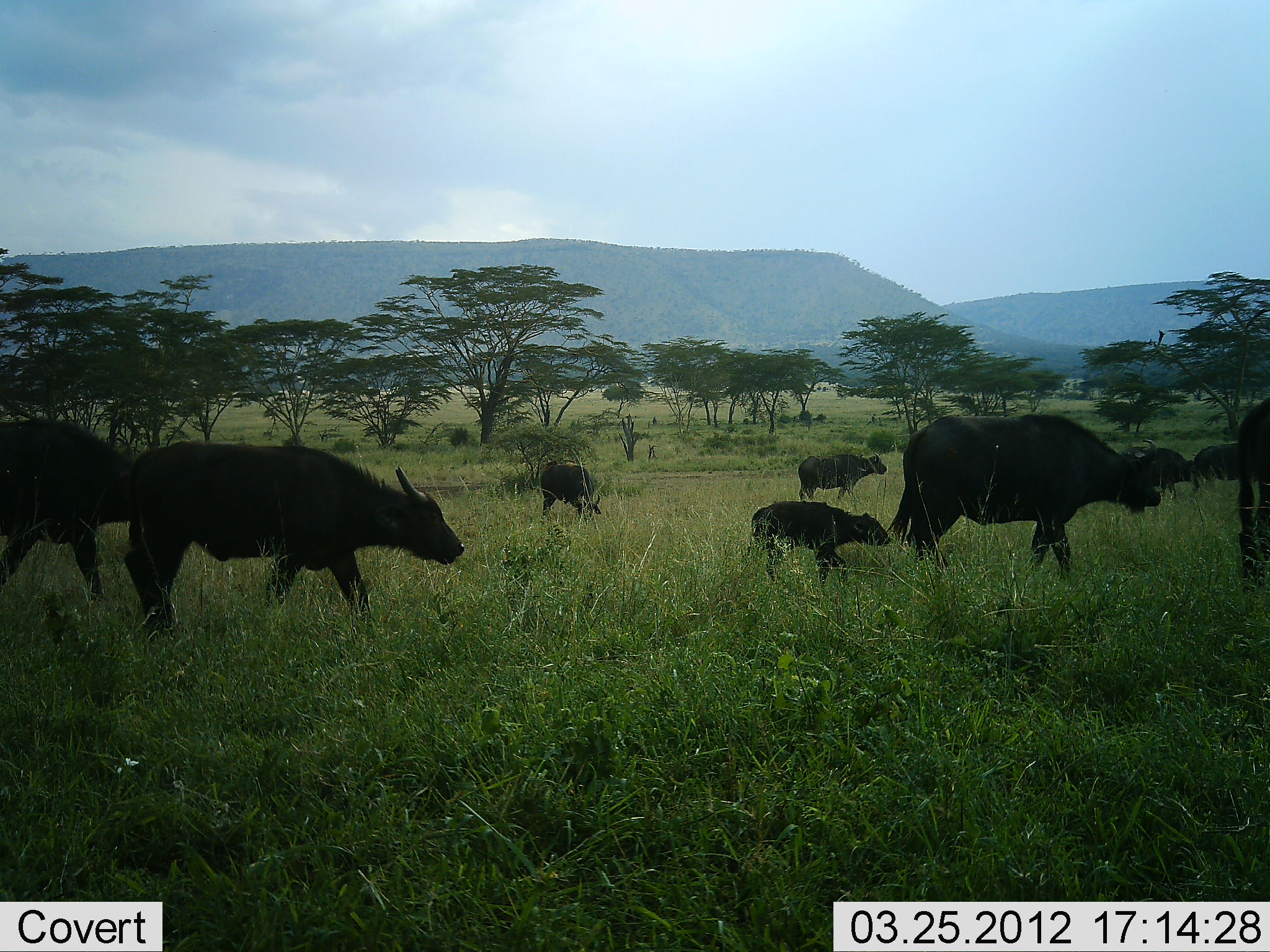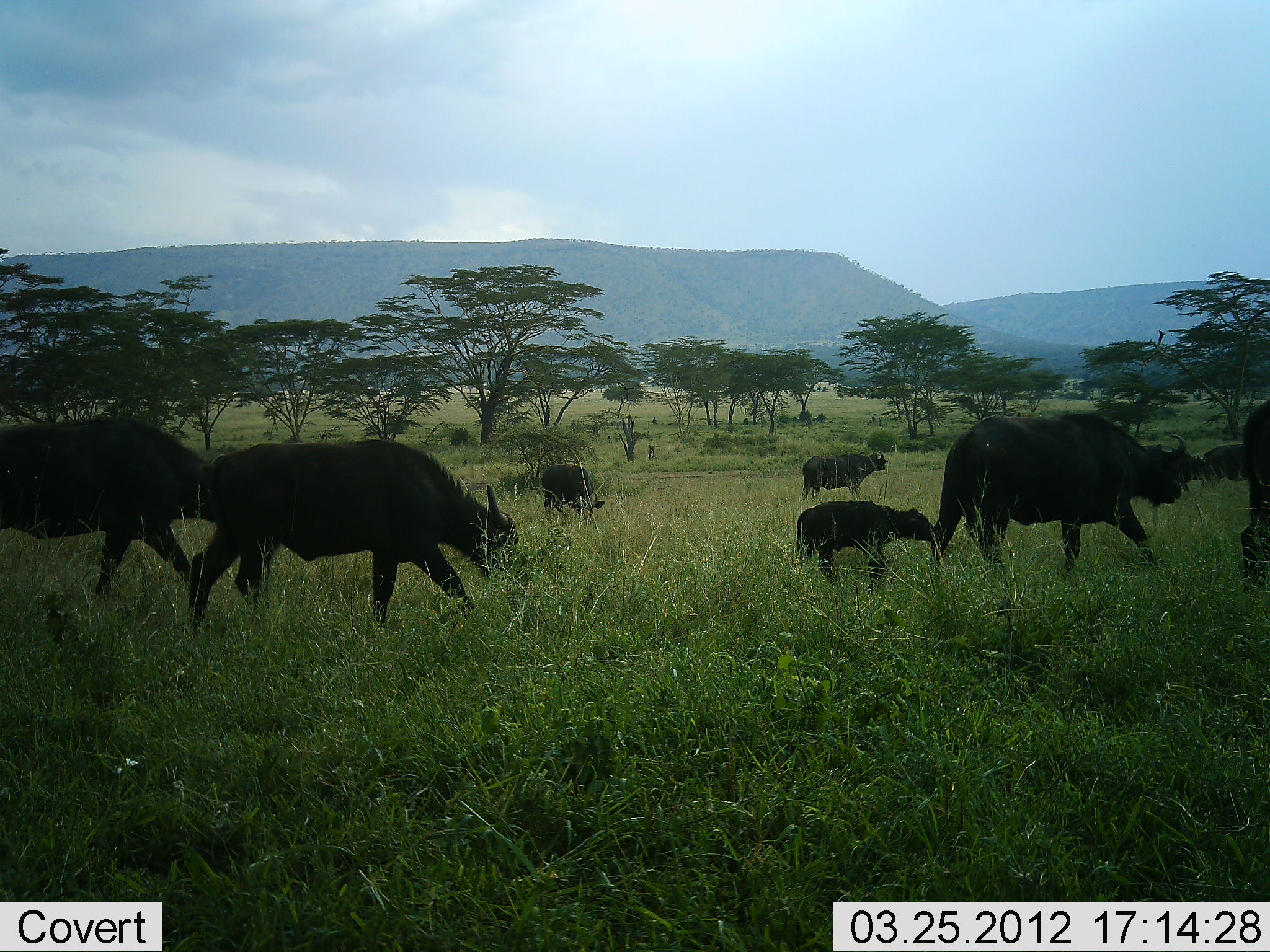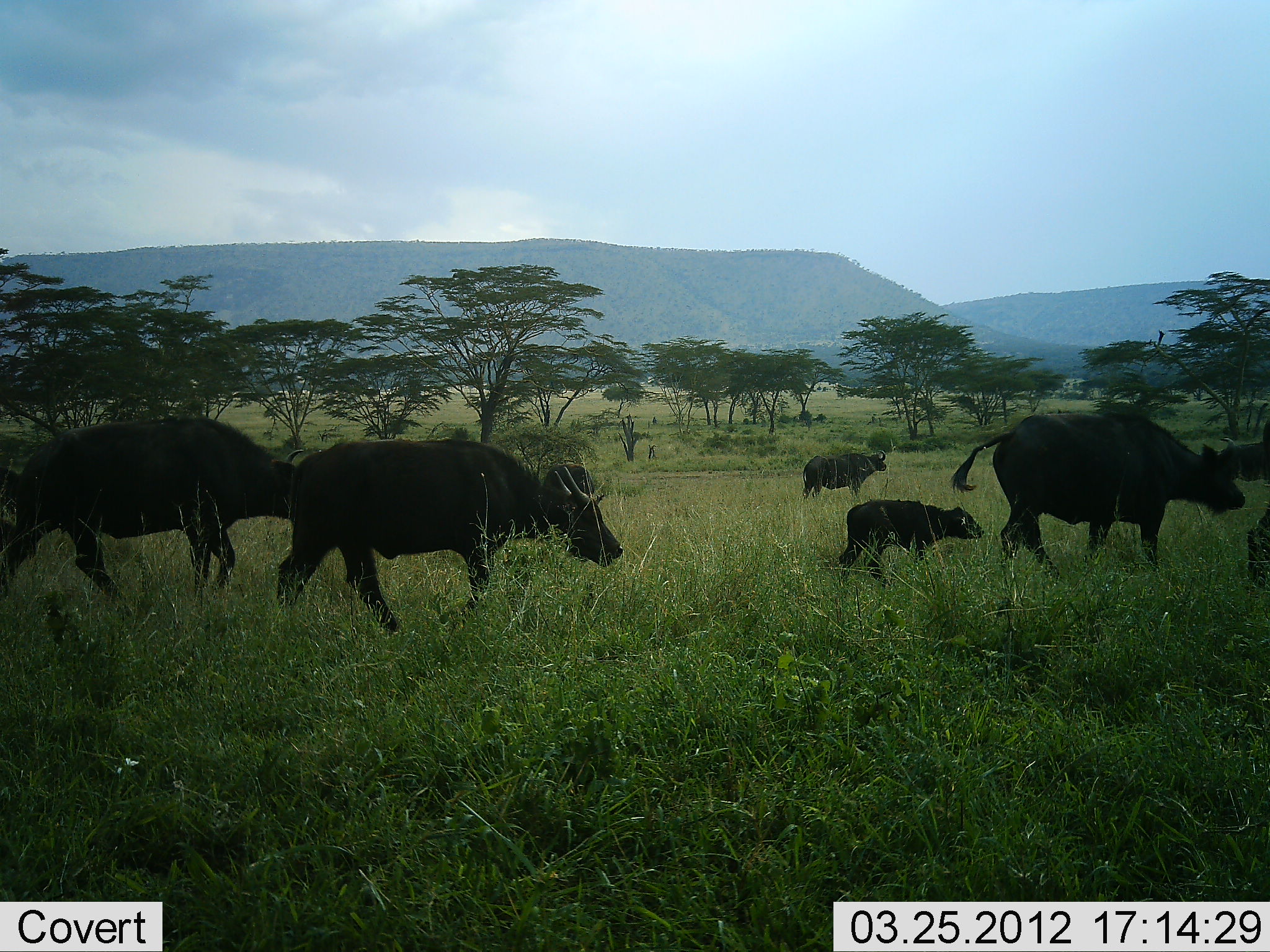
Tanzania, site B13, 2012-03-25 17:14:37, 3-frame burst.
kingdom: Animalia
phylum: Chordata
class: Mammalia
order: Artiodactyla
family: Bovidae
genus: Syncerus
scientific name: Syncerus caffer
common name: cape buffalo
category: buffalo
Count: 9.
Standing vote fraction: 29%.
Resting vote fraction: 0%.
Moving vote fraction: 100%.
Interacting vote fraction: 0%.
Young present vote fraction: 100%.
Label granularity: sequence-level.